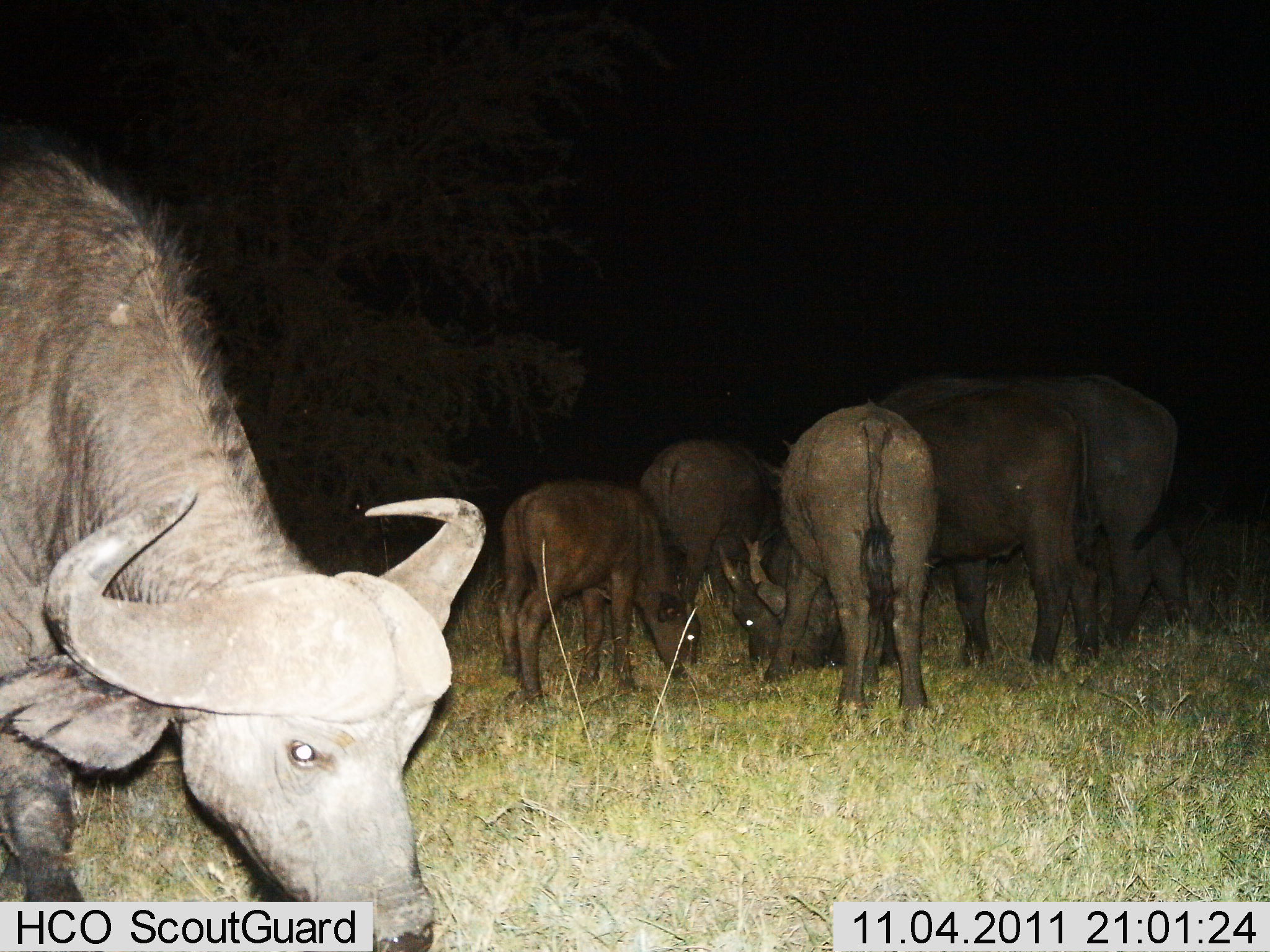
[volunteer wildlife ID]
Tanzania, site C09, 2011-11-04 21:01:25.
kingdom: Animalia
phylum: Chordata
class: Mammalia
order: Artiodactyla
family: Bovidae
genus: Syncerus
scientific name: Syncerus caffer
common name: cape buffalo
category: buffalo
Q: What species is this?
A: Buffalo (cape buffalo) (Syncerus caffer).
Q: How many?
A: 6.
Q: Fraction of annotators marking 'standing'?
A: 42%.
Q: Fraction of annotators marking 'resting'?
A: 0%.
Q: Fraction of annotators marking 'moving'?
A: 0%.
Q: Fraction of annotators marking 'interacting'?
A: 8%.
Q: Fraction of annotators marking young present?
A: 75%.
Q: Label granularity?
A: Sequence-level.